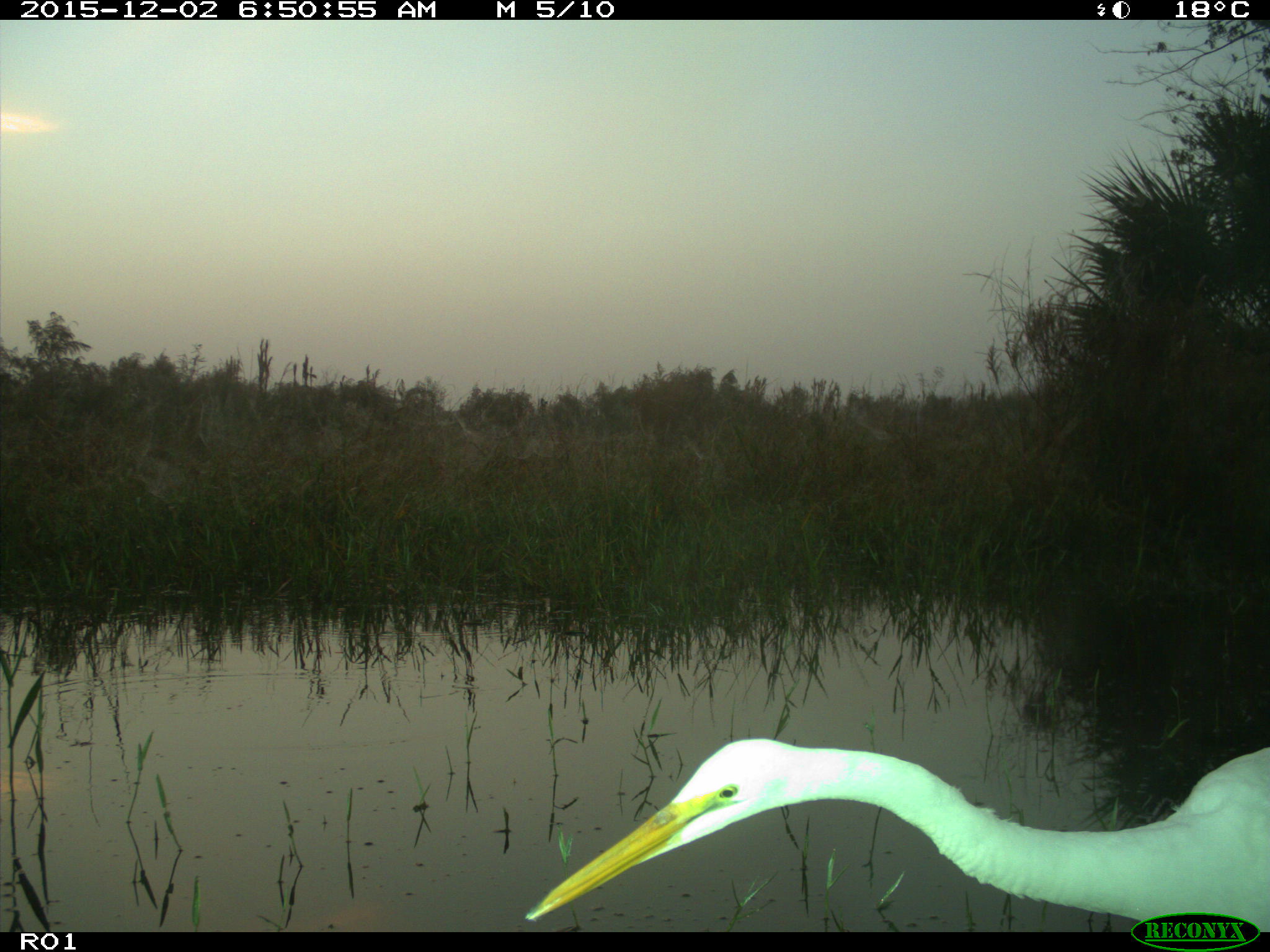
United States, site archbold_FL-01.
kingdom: Animalia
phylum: Chordata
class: Aves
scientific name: Aves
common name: birds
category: unidentified bird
Unidentified bird (birds) (Aves).